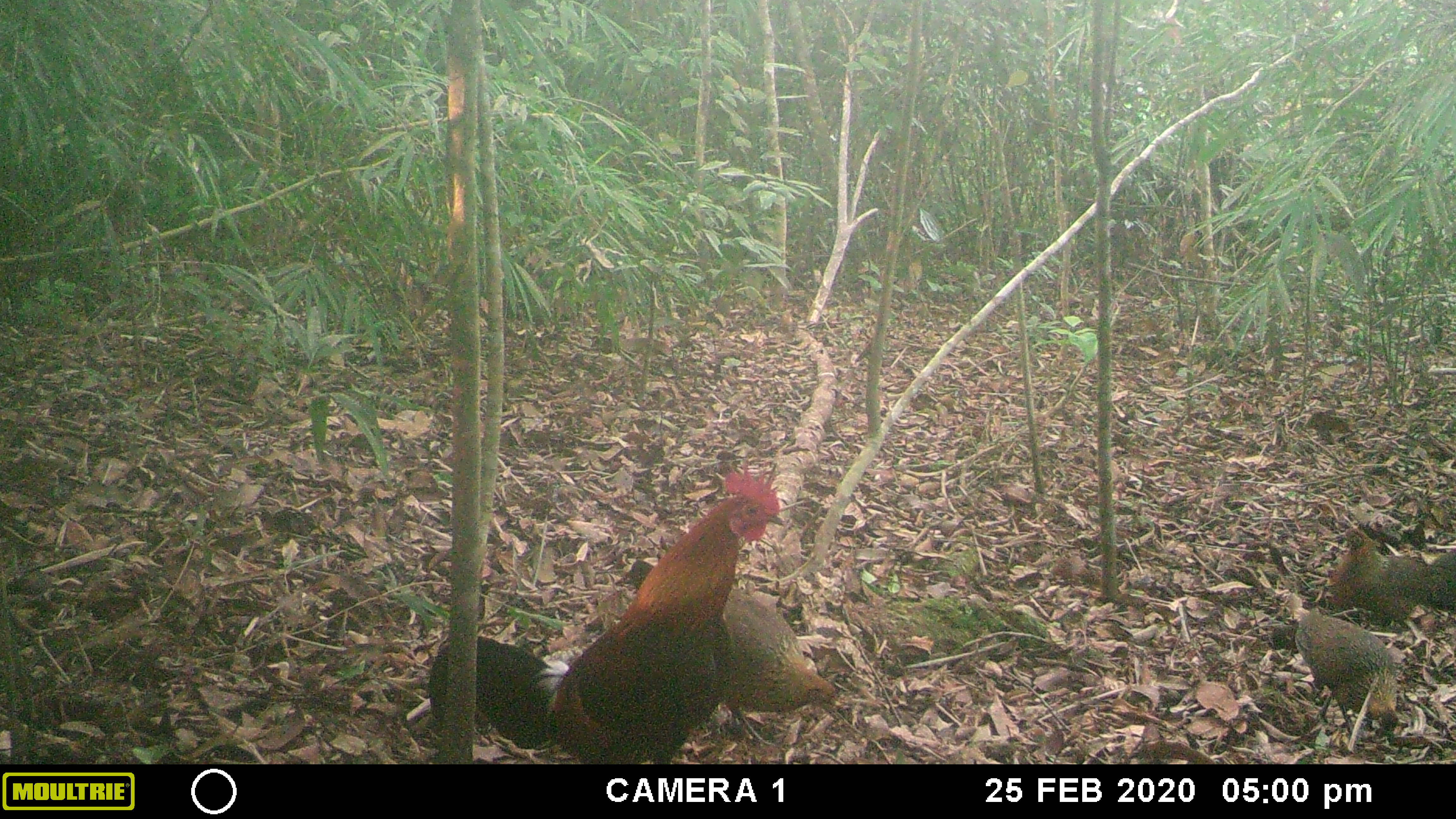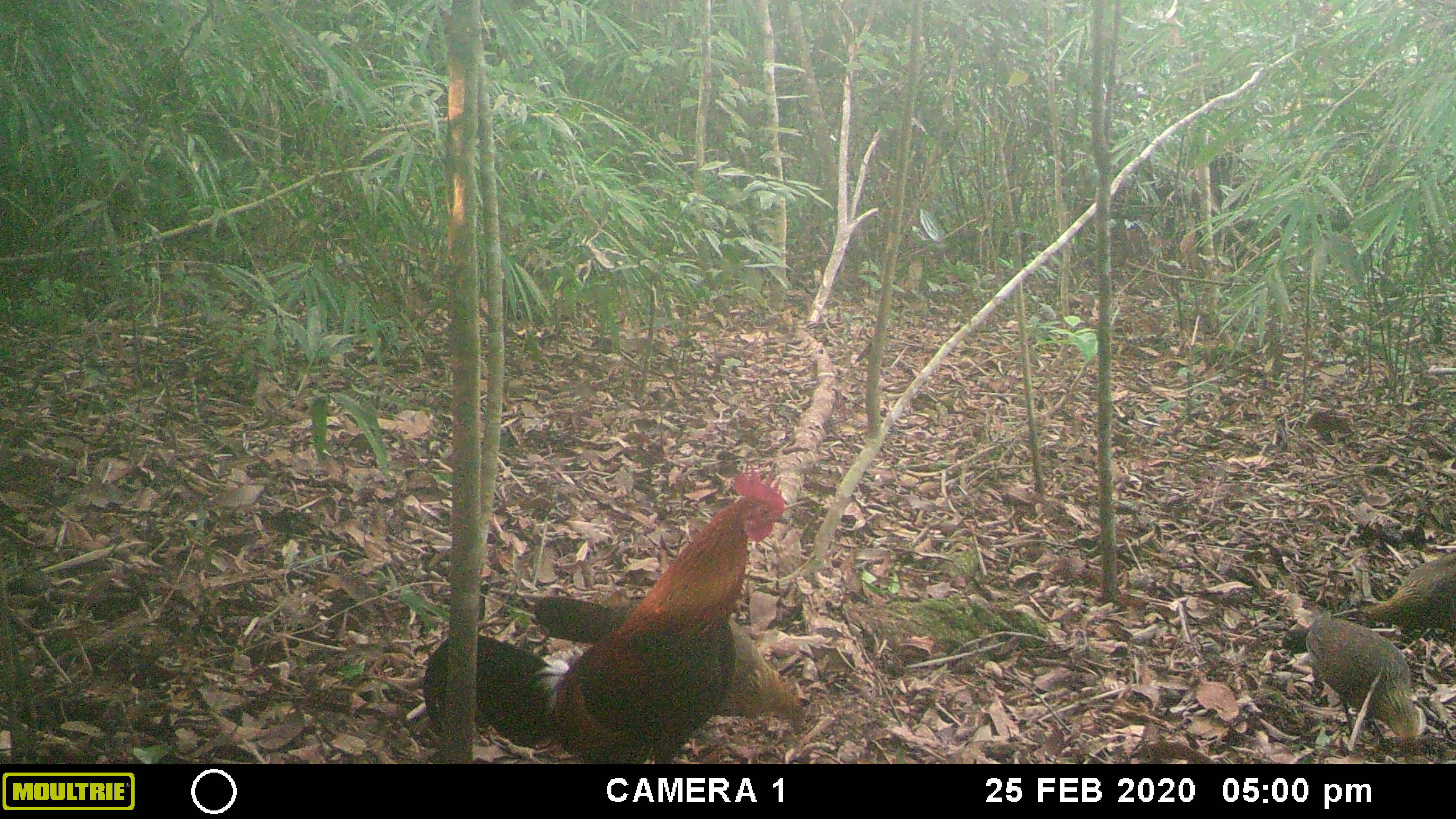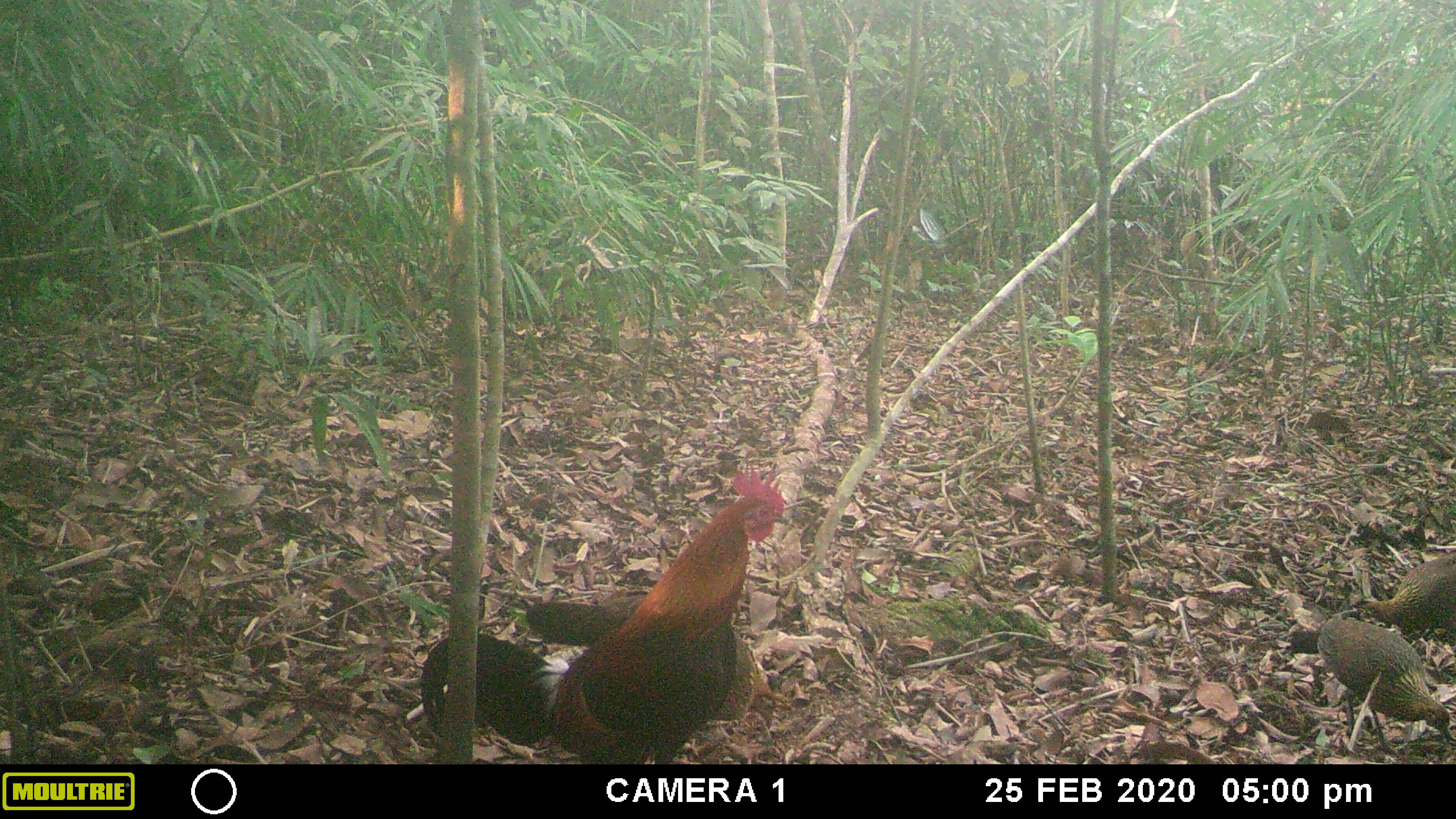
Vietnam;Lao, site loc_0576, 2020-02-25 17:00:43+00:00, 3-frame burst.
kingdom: Animalia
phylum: Chordata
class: Aves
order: Galliformes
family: Phasianidae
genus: Gallus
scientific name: Gallus gallus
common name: red junglefowl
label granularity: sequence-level